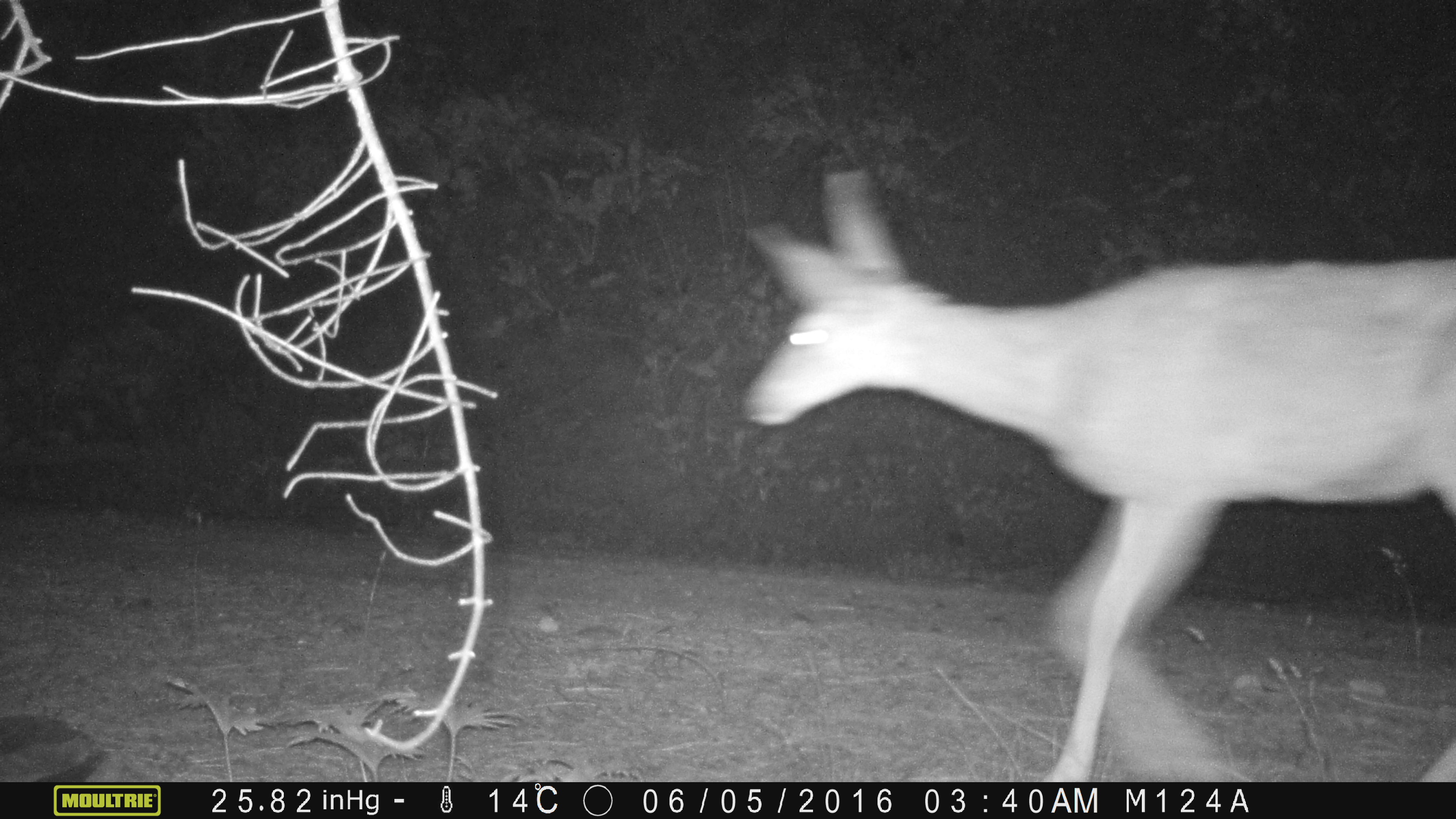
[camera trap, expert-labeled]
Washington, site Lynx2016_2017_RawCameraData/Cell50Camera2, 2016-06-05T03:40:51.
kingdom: Animalia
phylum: Chordata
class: Mammalia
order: Artiodactyla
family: Cervidae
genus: Odocoileus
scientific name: Odocoileus hemionus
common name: mule deer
Odocoileus hemionus (mule deer). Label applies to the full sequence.